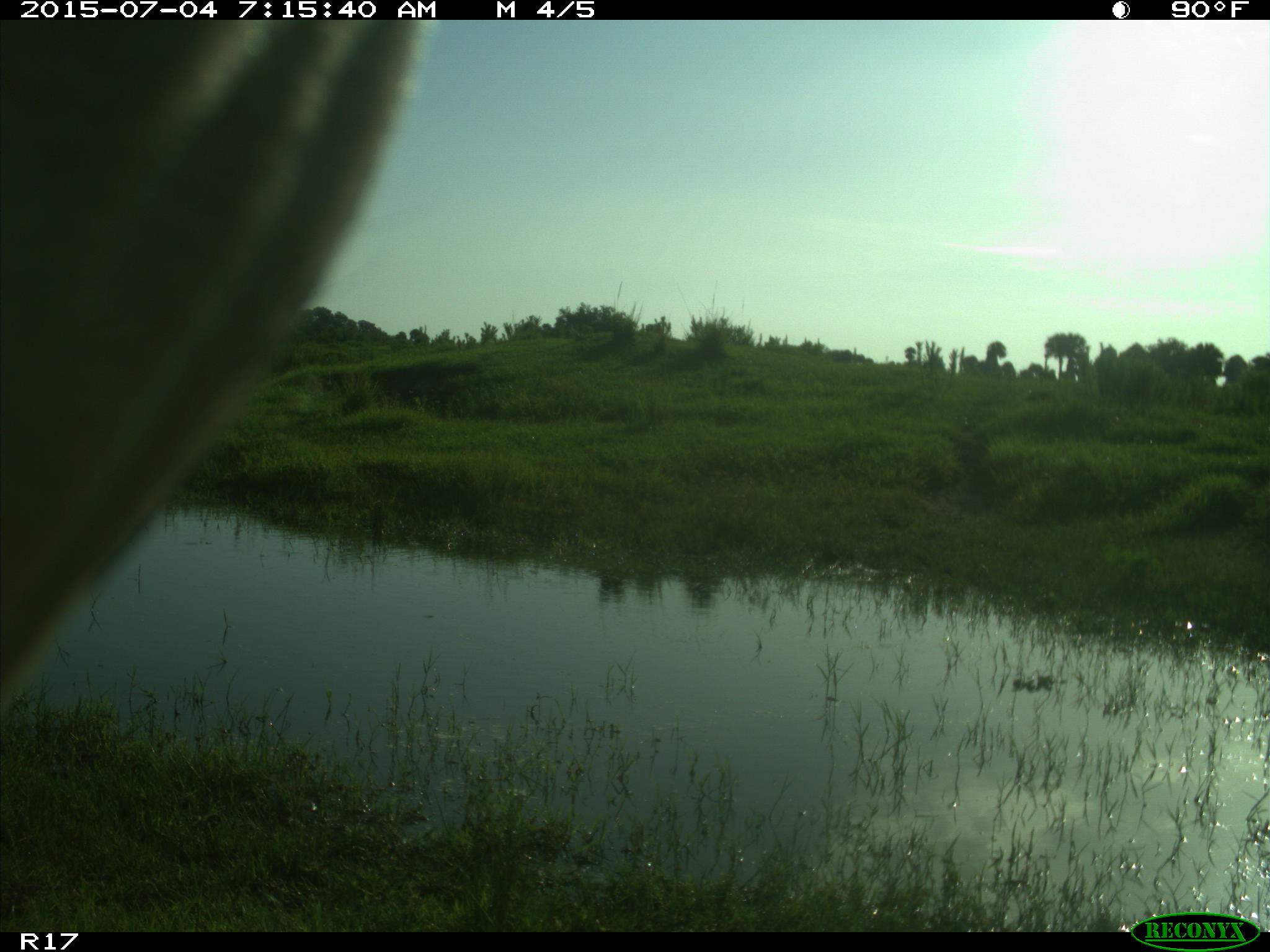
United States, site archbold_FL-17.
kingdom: Animalia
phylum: Chordata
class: Mammalia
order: Artiodactyla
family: Bovidae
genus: Bos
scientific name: Bos taurus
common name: domestic cow